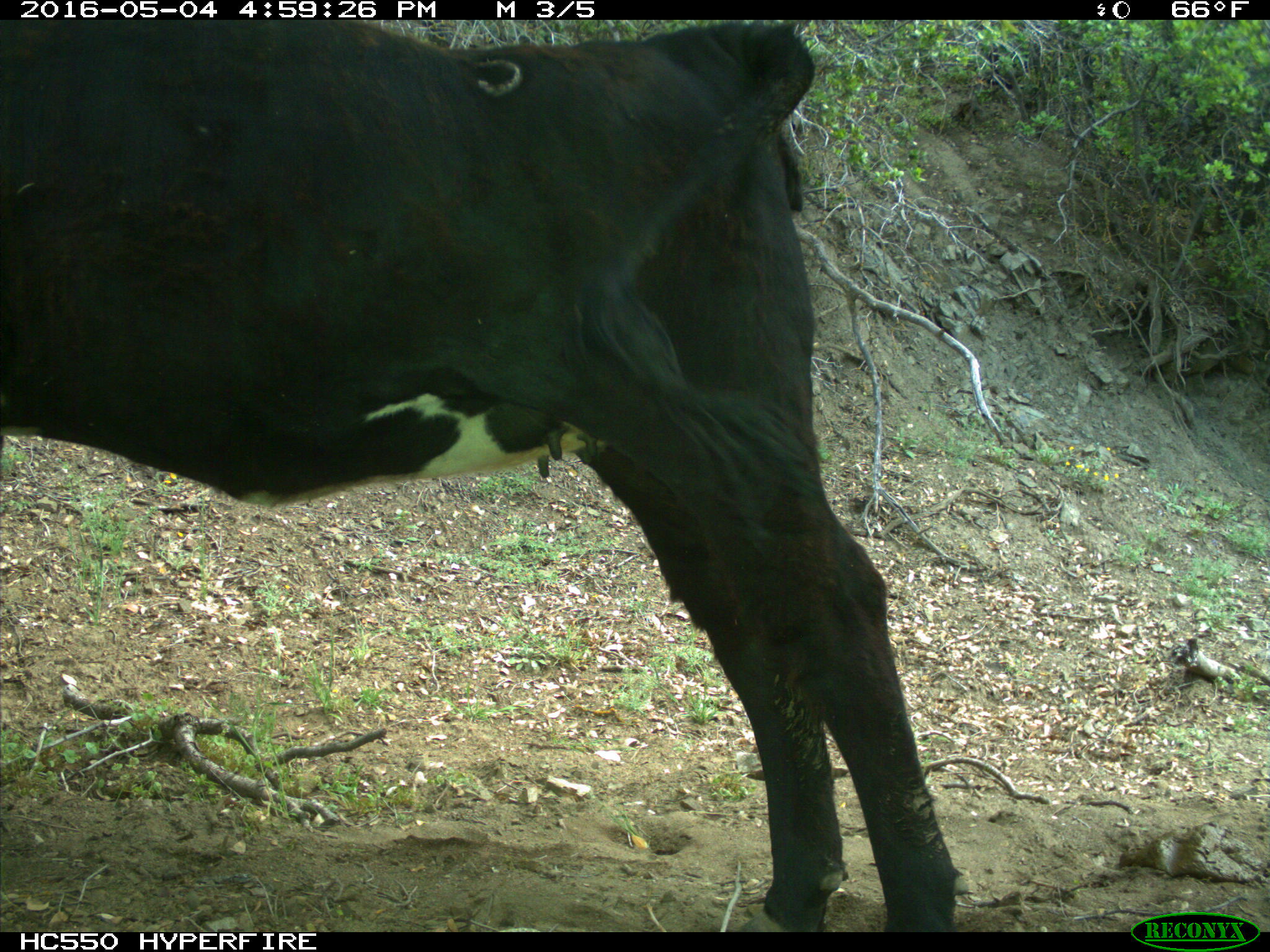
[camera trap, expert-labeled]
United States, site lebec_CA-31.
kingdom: Animalia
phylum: Chordata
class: Mammalia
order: Artiodactyla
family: Bovidae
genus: Bos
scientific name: Bos taurus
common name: domestic cow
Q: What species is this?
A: Bos taurus (domestic cow).